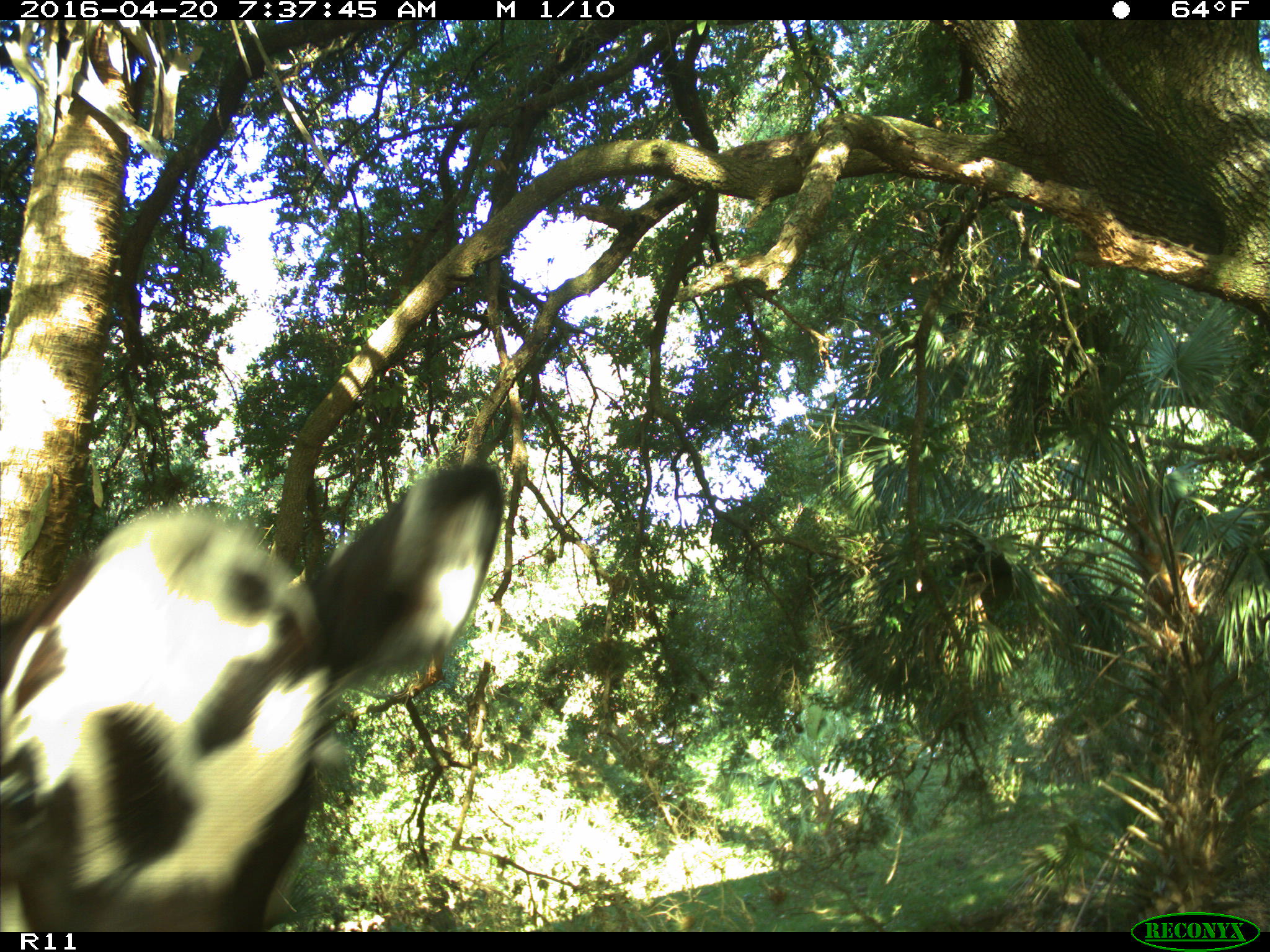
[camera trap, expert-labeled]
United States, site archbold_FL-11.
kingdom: Animalia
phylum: Chordata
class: Mammalia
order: Artiodactyla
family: Bovidae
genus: Bos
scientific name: Bos taurus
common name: domestic cow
Bos taurus (domestic cow).